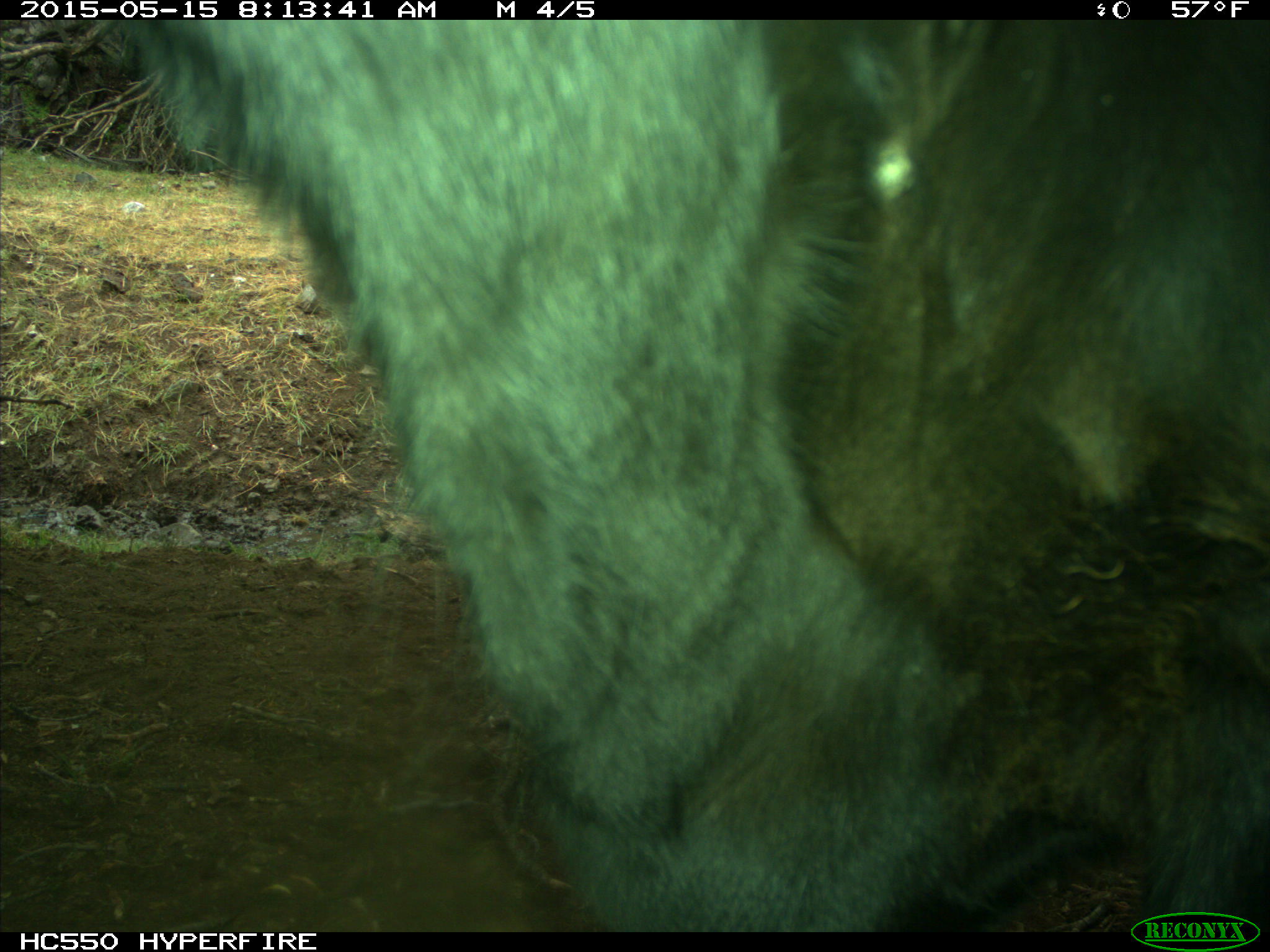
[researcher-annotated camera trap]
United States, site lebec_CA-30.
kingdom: Animalia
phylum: Chordata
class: Mammalia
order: Artiodactyla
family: Bovidae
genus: Bos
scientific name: Bos taurus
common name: domestic cow